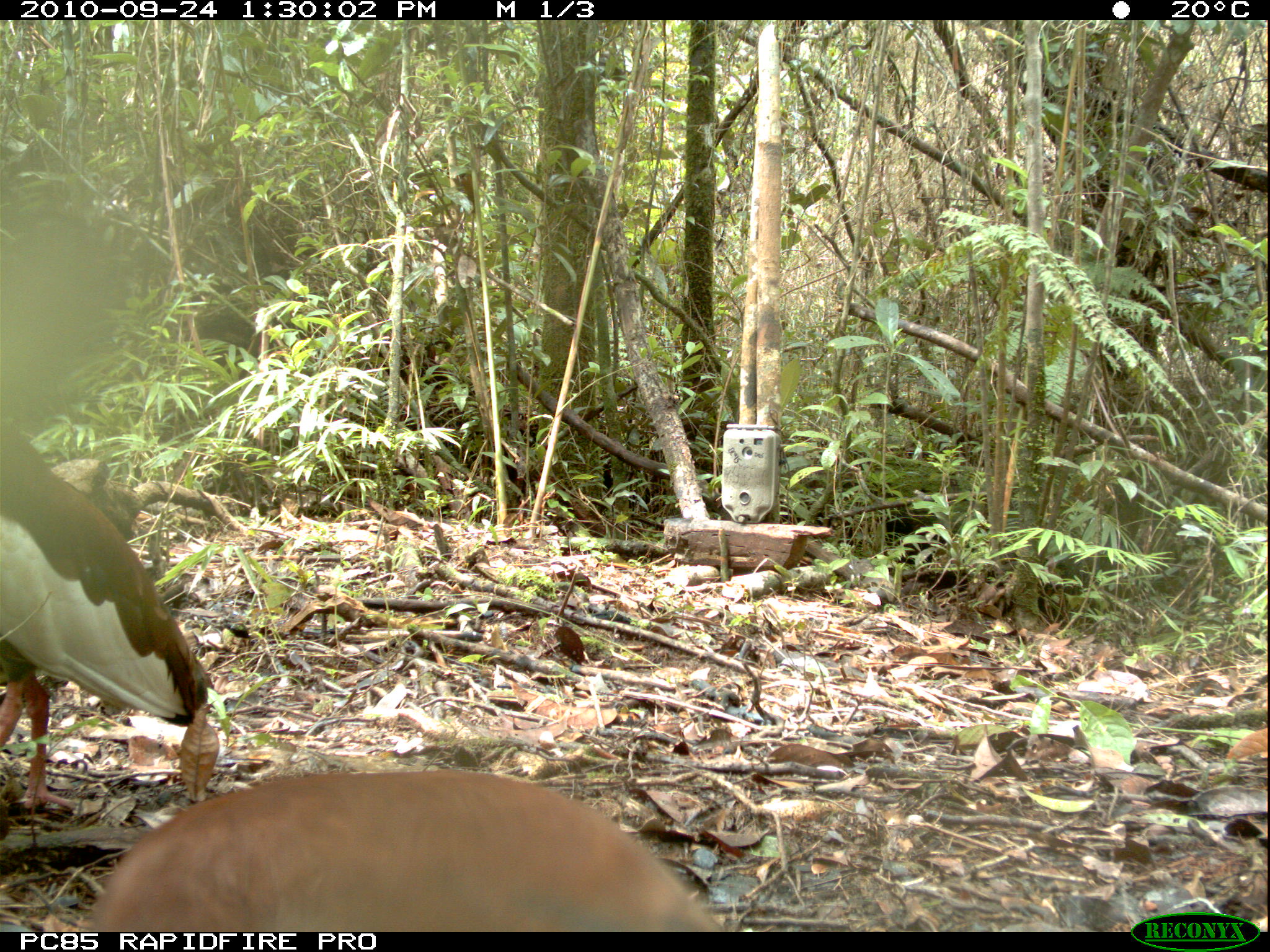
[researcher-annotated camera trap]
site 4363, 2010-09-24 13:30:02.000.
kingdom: Animalia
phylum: Chordata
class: Aves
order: Pelecaniformes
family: Threskiornithidae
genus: Lophotibis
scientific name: Lophotibis cristata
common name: madagascar ibis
Lophotibis cristata (madagascar ibis), count 1.